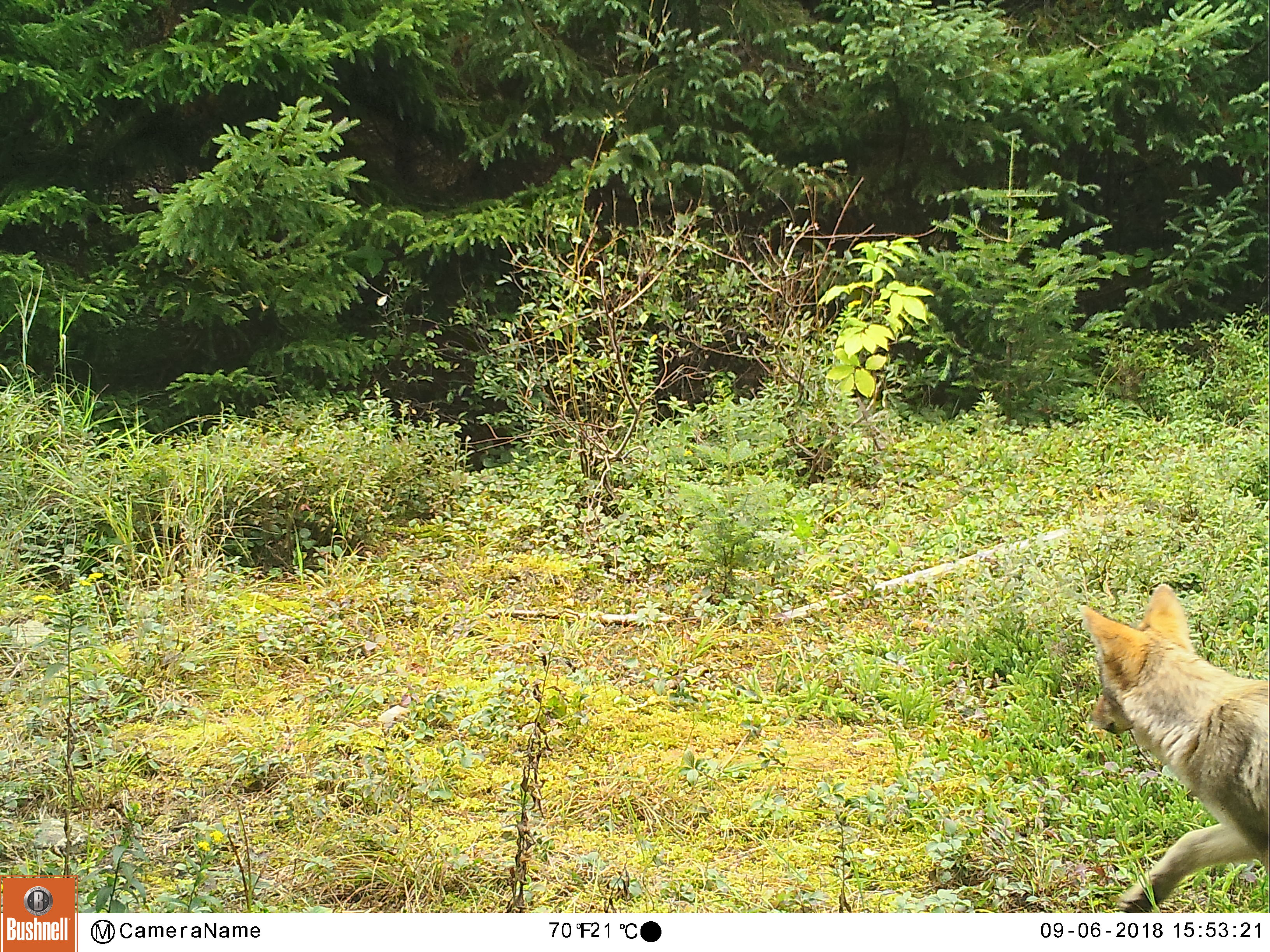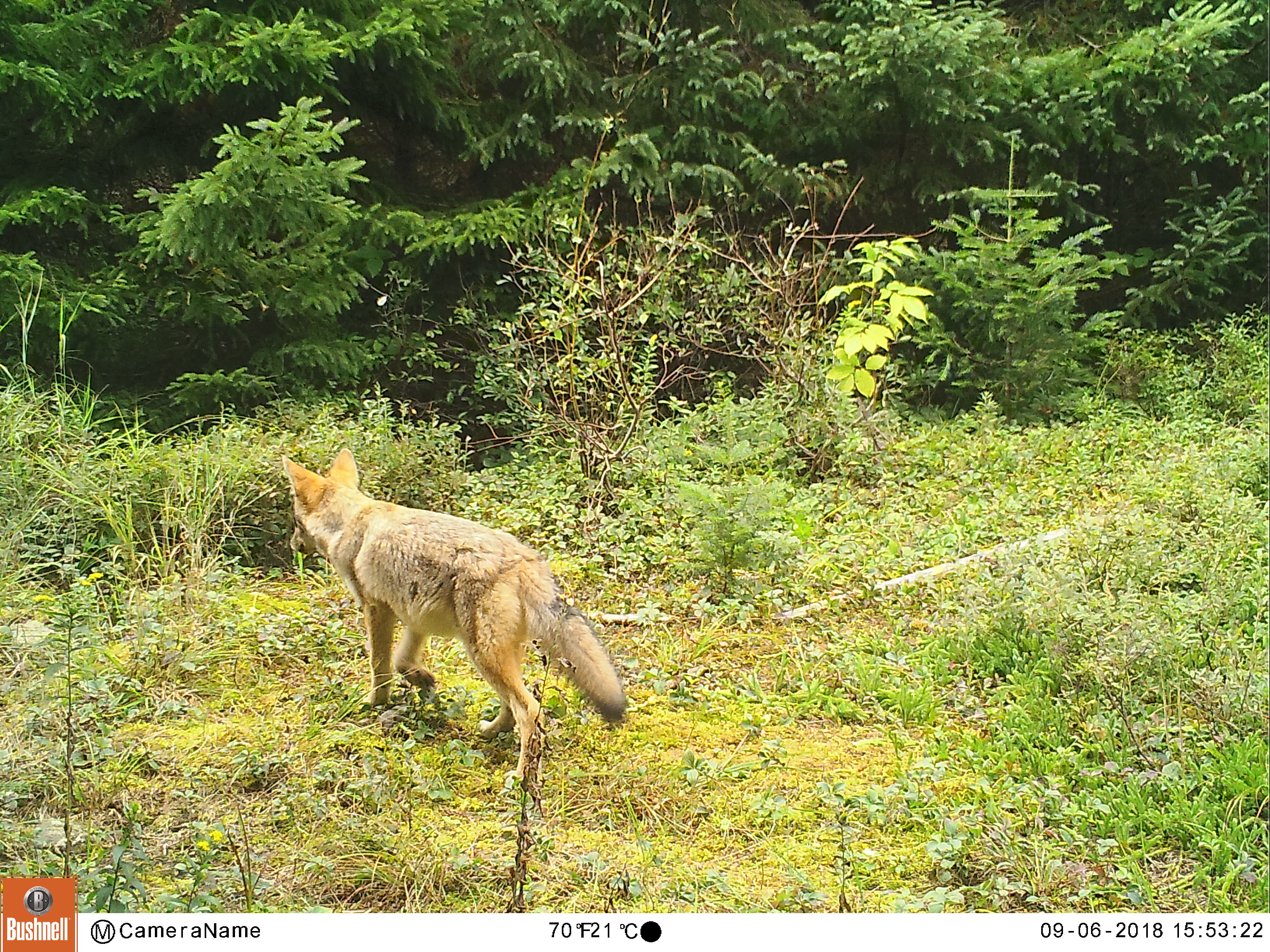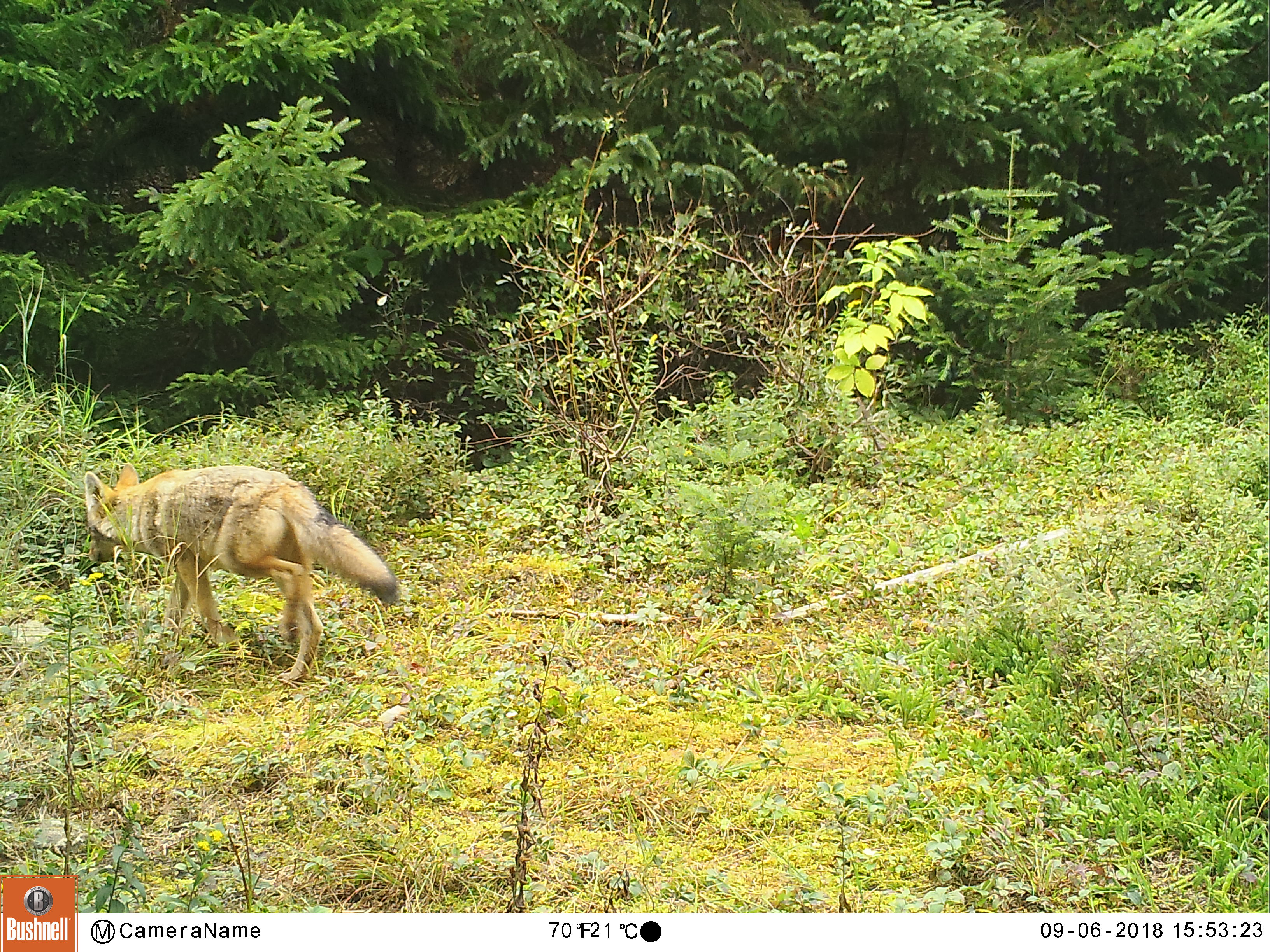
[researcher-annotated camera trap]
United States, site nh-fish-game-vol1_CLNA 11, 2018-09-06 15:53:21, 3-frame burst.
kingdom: Animalia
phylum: Chordata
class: Mammalia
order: Carnivora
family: Canidae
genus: Canis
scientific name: Canis latrans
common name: coyote